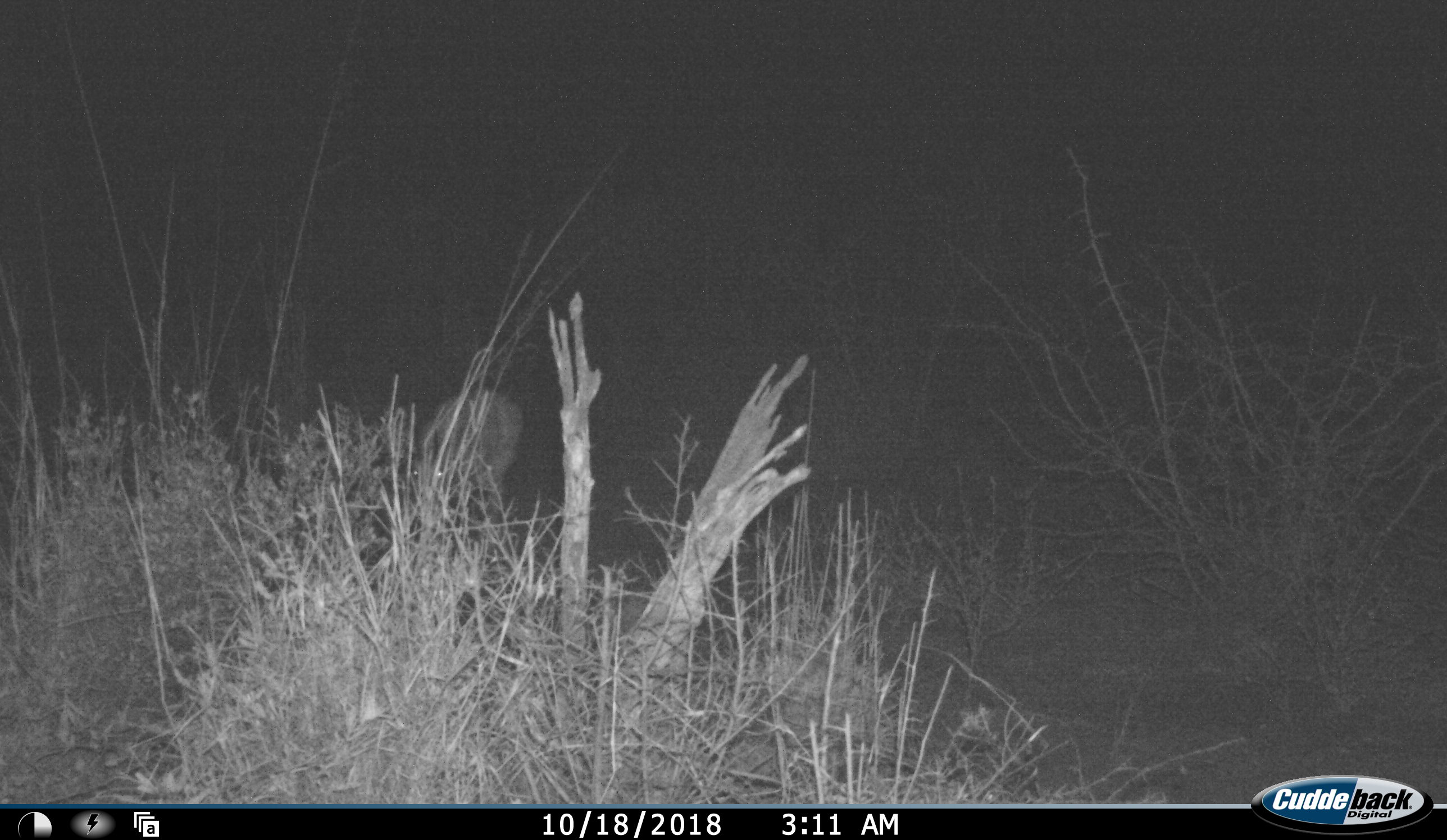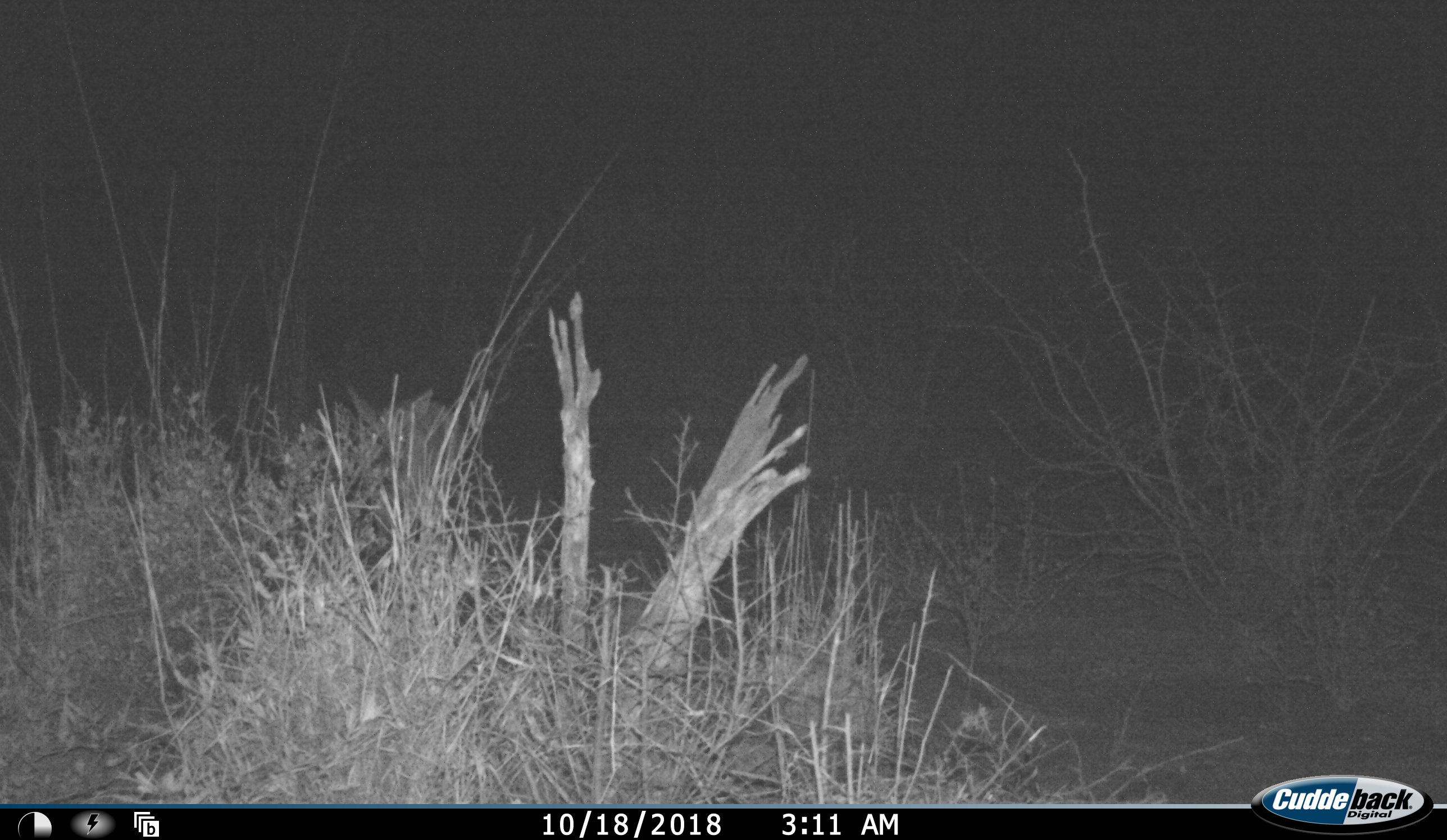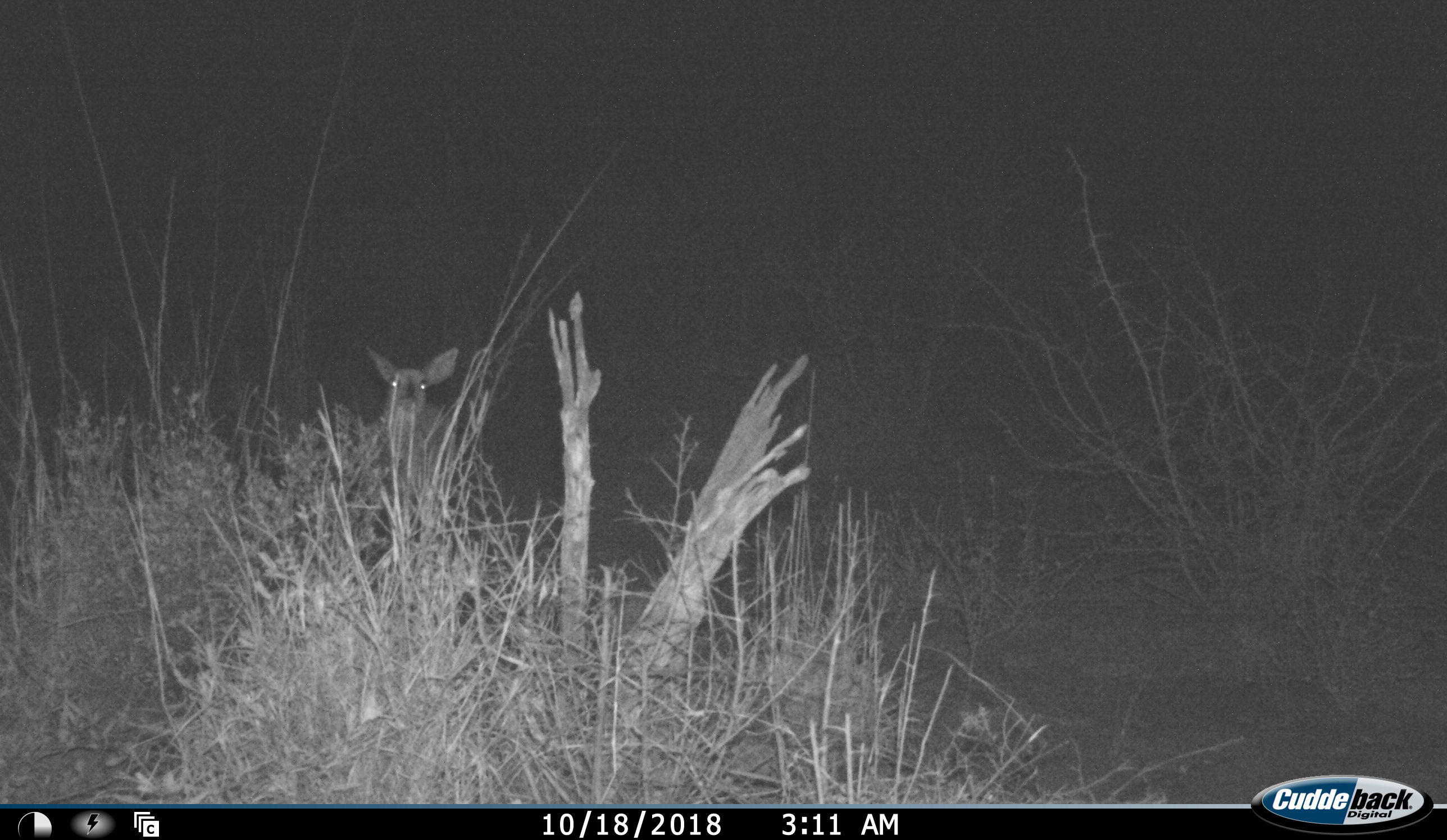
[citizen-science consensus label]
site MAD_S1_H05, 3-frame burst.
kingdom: Animalia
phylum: Chordata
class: Mammalia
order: Artiodactyla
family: Bovidae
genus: Aepyceros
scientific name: Aepyceros melampus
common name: impala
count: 1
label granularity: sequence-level